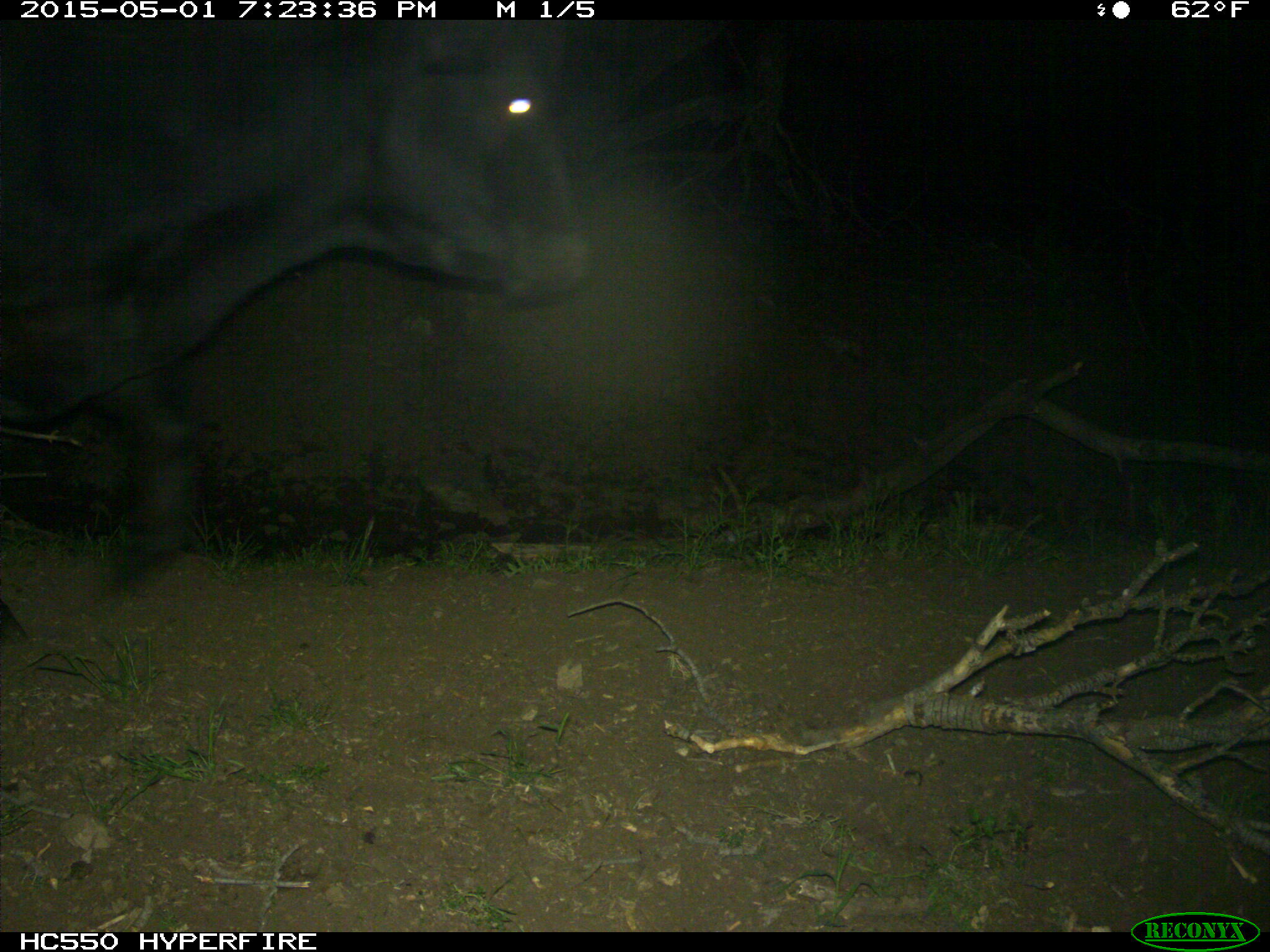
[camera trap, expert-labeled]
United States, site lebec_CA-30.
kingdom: Animalia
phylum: Chordata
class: Mammalia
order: Artiodactyla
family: Bovidae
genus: Bos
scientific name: Bos taurus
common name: domestic cow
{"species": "Bos taurus (domestic cow)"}